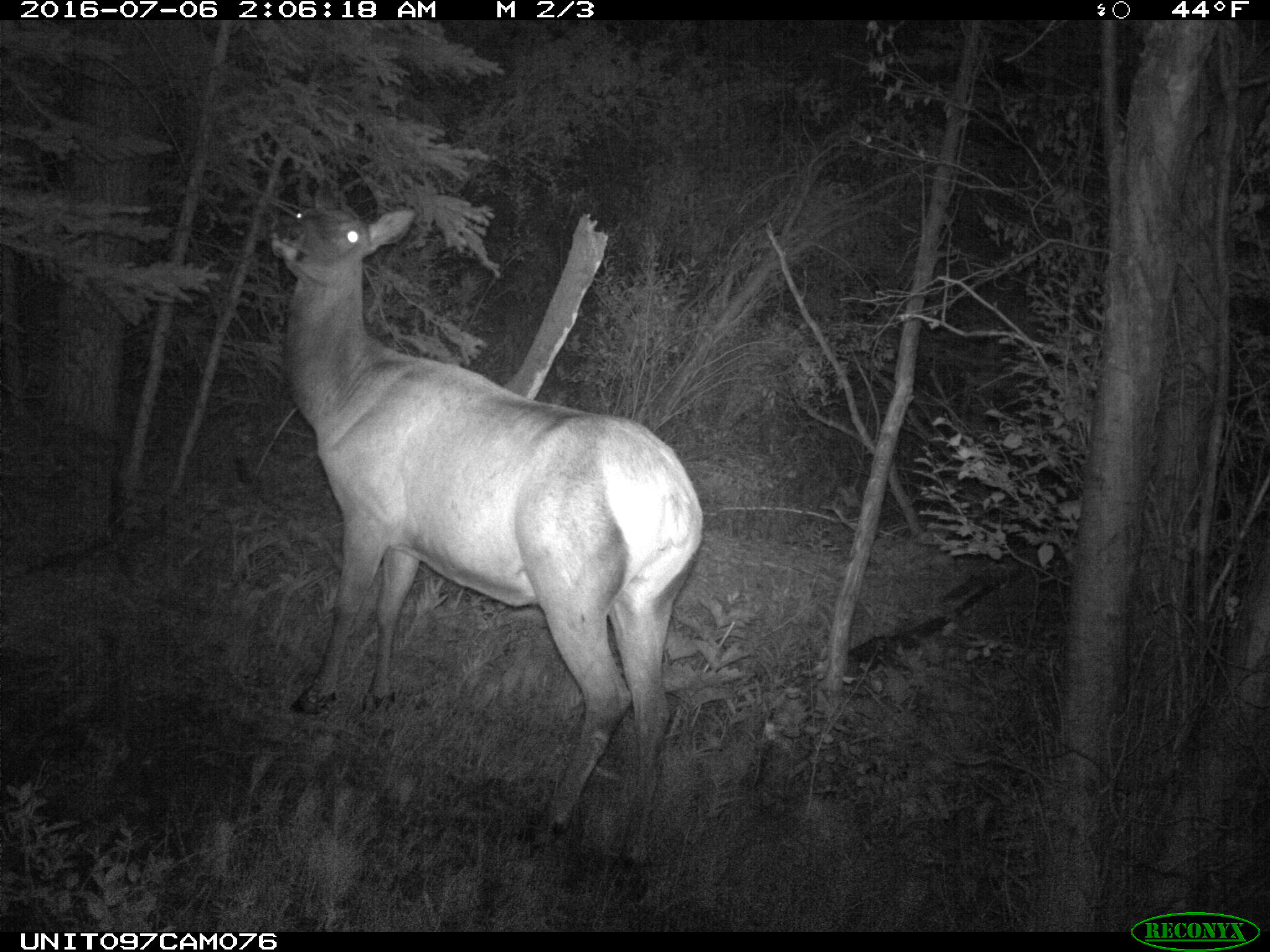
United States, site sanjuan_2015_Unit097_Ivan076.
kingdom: Animalia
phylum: Chordata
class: Mammalia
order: Artiodactyla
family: Cervidae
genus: Cervus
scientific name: Cervus elaphus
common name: red deer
Cervus elaphus (red deer).